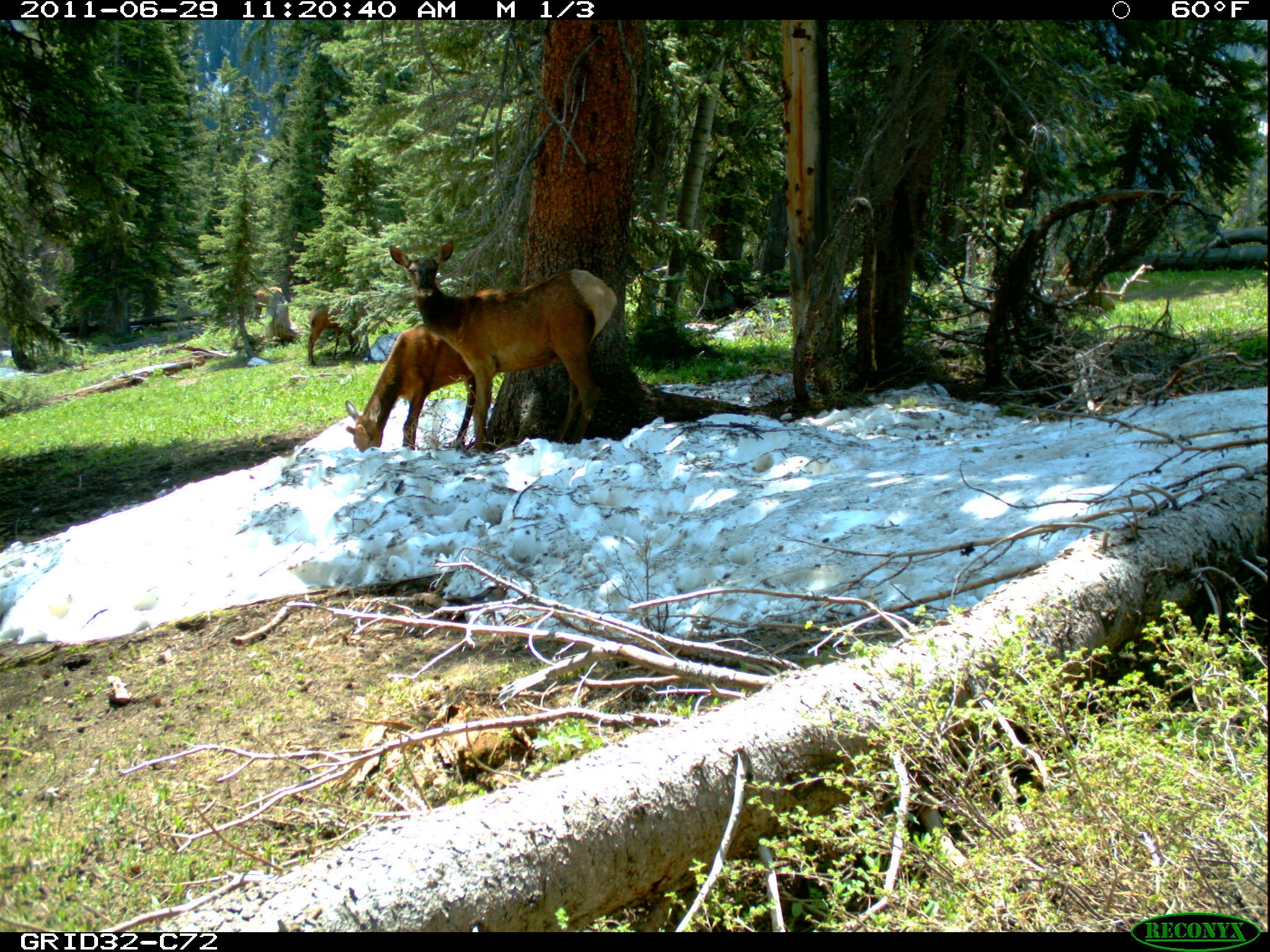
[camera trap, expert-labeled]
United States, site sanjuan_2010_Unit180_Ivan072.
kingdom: Animalia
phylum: Chordata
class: Mammalia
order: Artiodactyla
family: Cervidae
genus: Cervus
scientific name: Cervus elaphus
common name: red deer